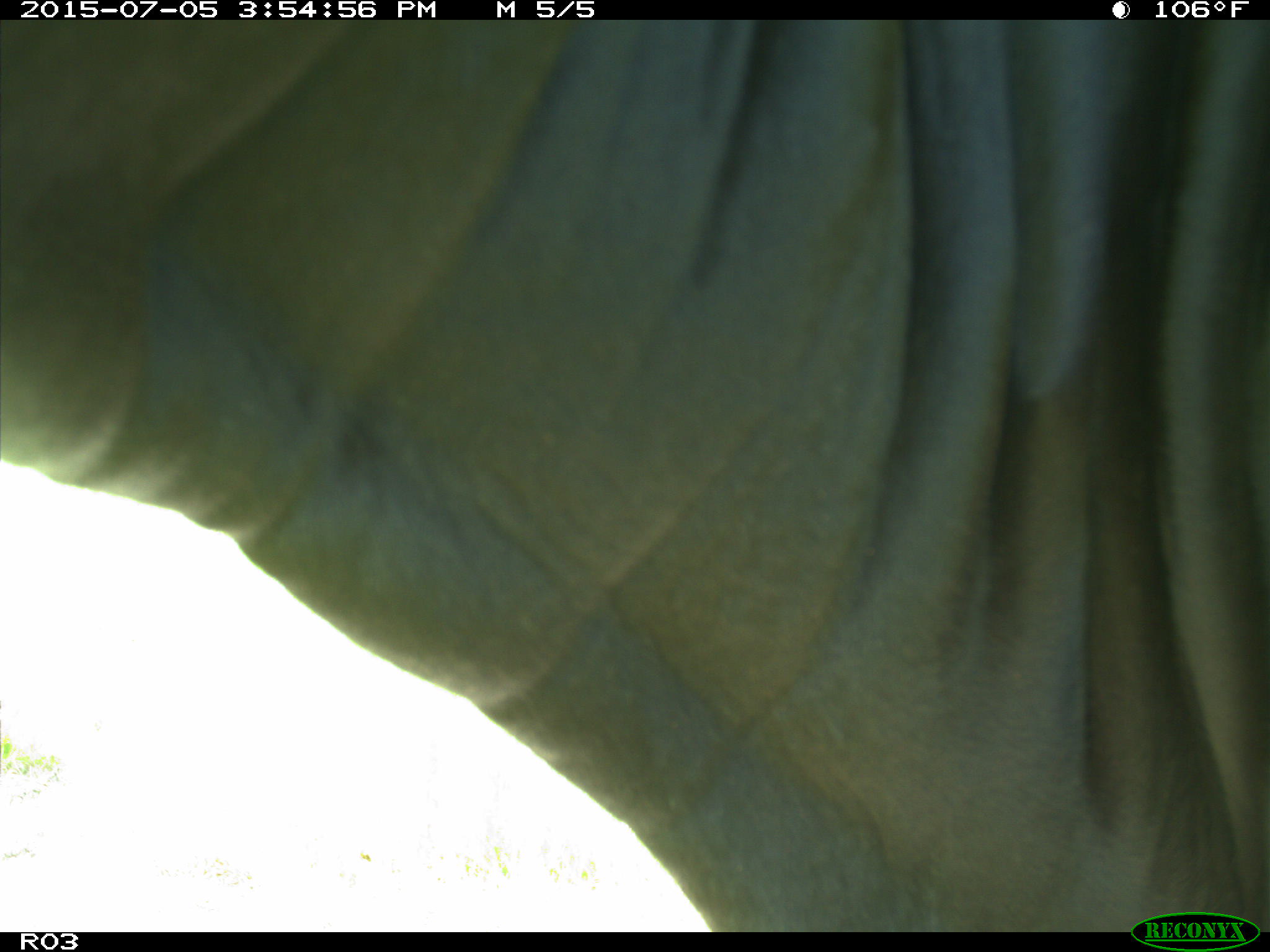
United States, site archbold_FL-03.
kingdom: Animalia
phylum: Chordata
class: Mammalia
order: Artiodactyla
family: Bovidae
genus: Bos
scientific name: Bos taurus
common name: domestic cow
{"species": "Bos taurus (domestic cow)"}